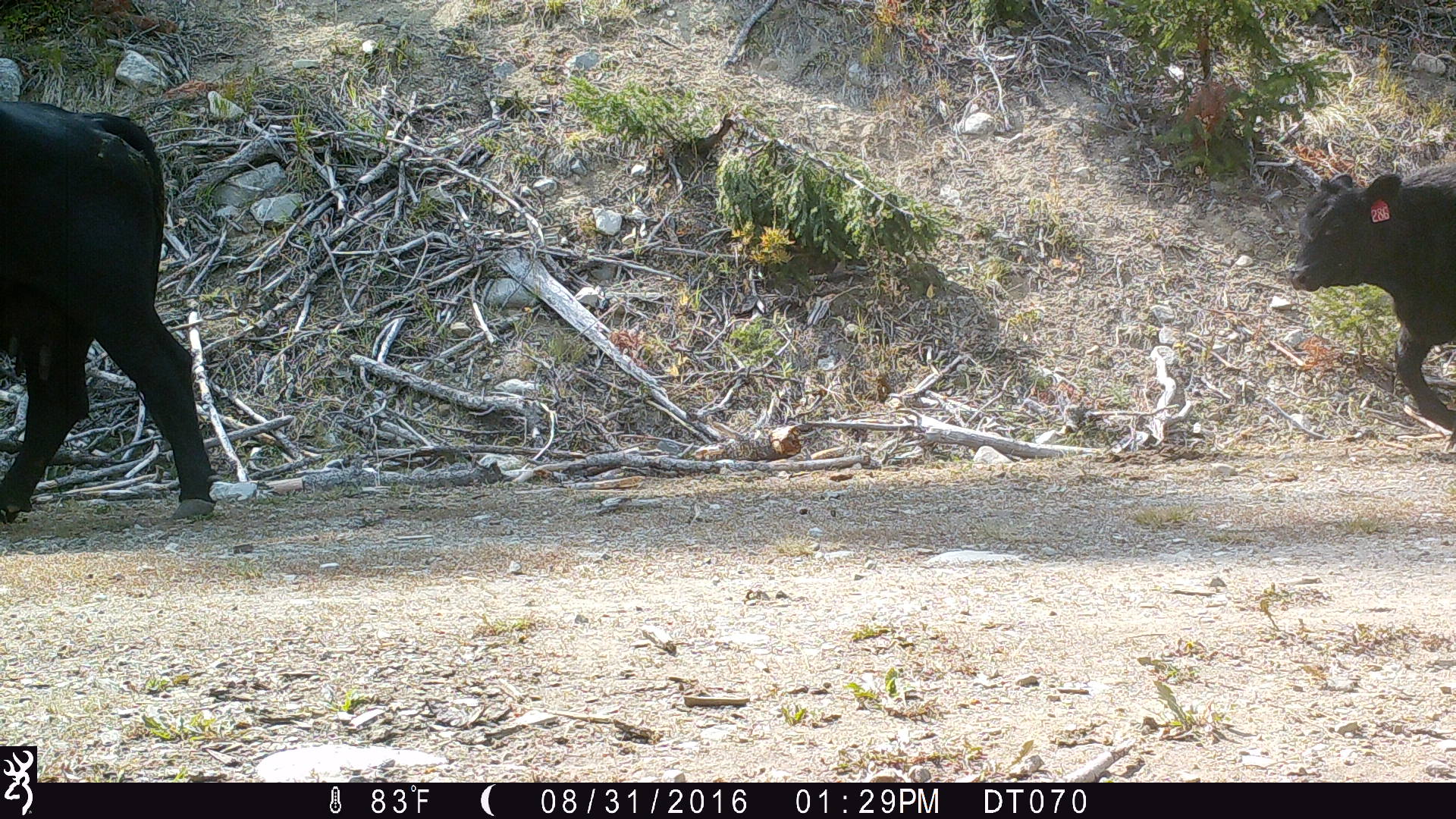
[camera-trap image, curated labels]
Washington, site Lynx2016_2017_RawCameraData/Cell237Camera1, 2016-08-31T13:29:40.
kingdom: Animalia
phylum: Chordata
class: Mammalia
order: Artiodactyla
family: Bovidae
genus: Bos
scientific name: Bos taurus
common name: domestic cattle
Domestic cattle (Bos taurus). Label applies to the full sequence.